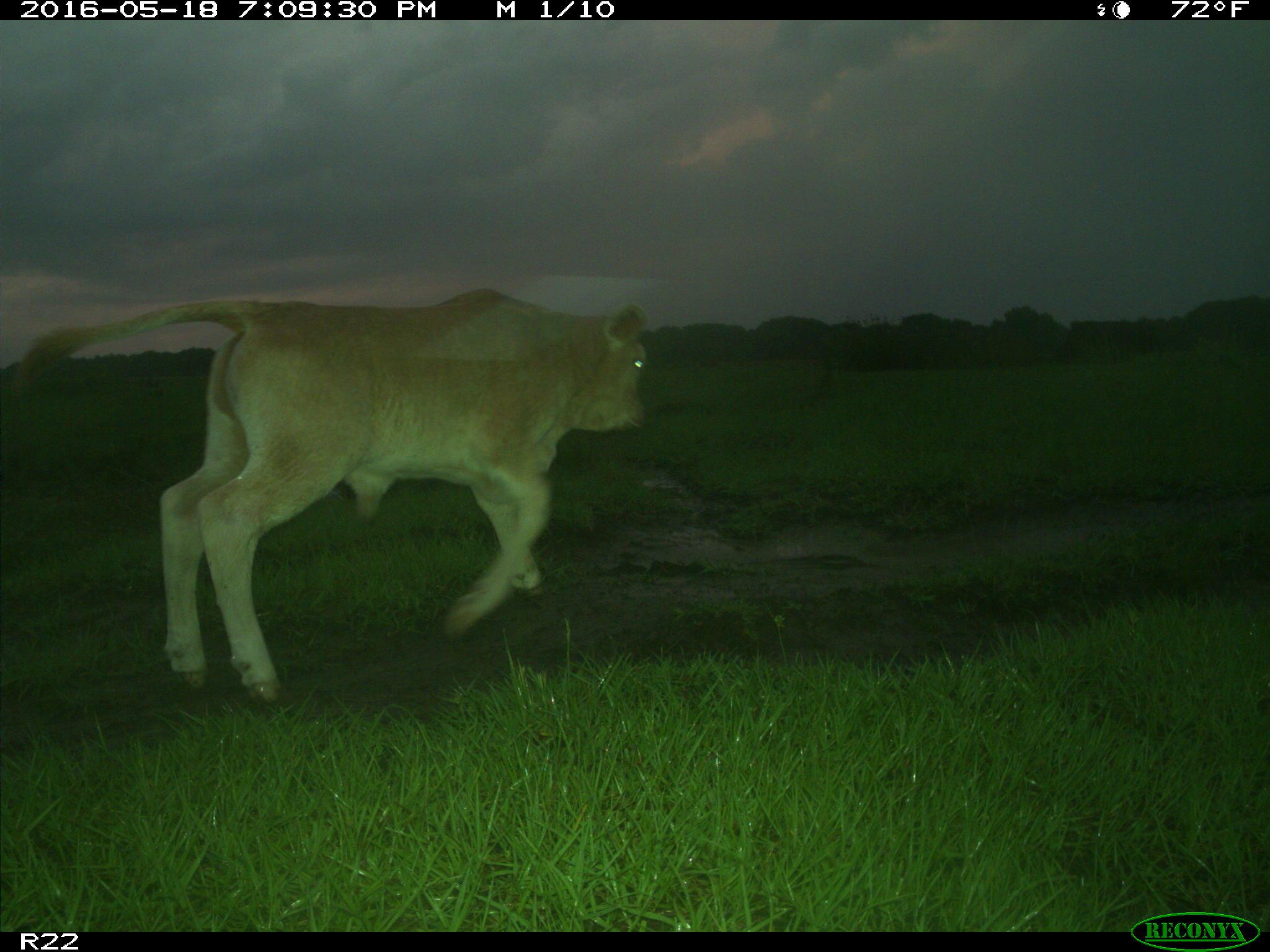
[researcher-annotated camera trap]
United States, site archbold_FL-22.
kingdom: Animalia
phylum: Chordata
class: Mammalia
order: Artiodactyla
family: Bovidae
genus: Bos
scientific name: Bos taurus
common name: domestic cow